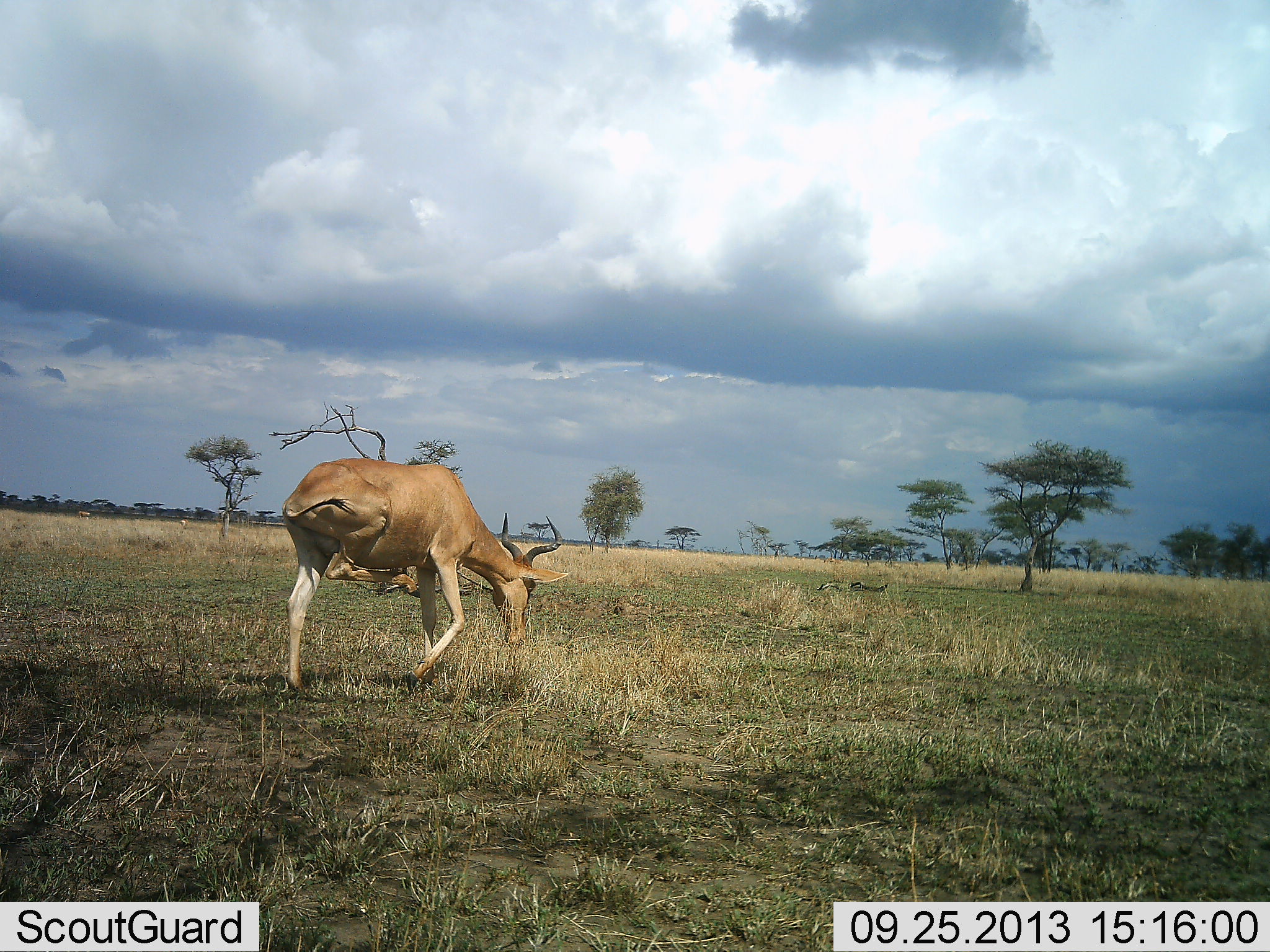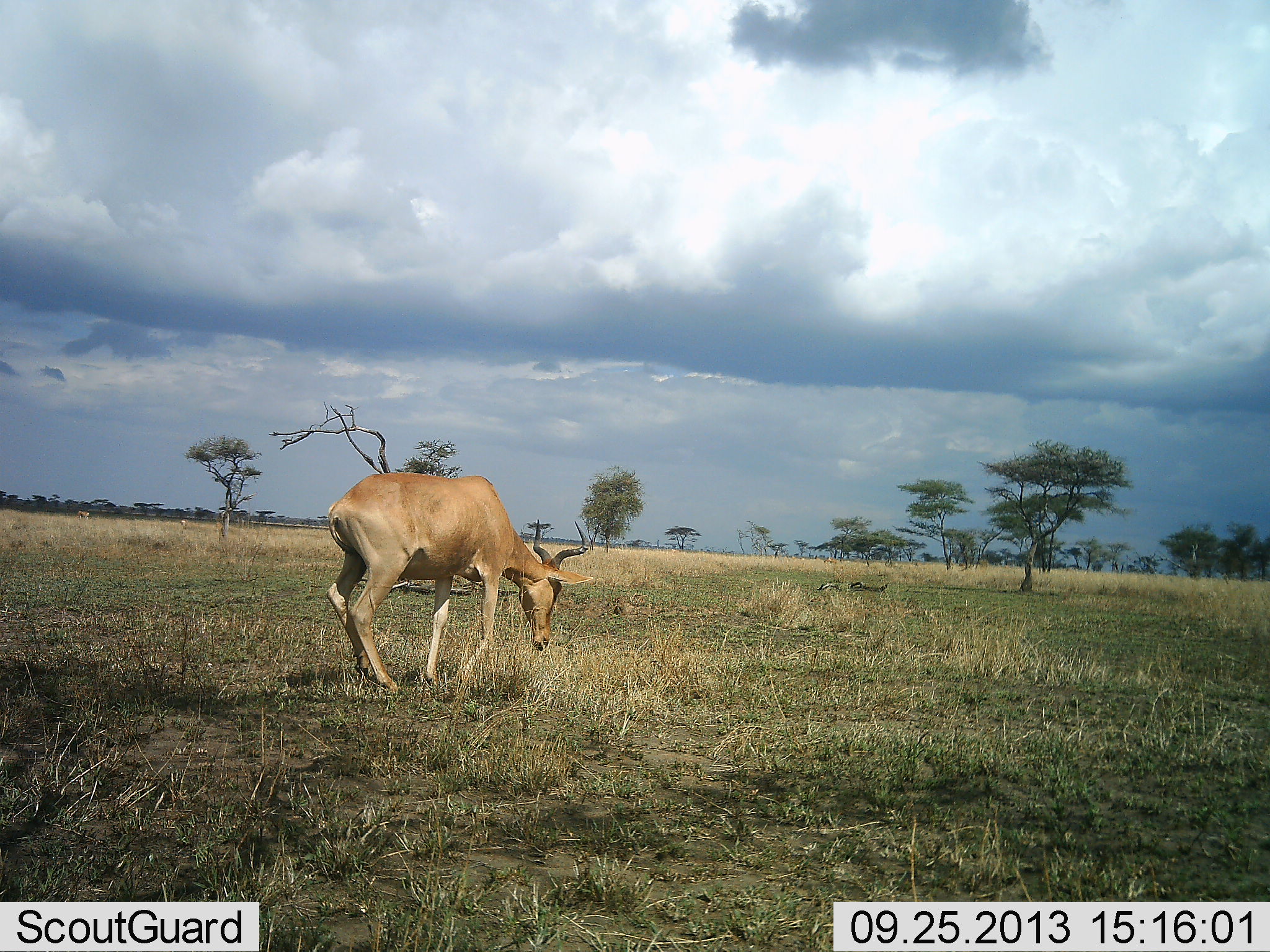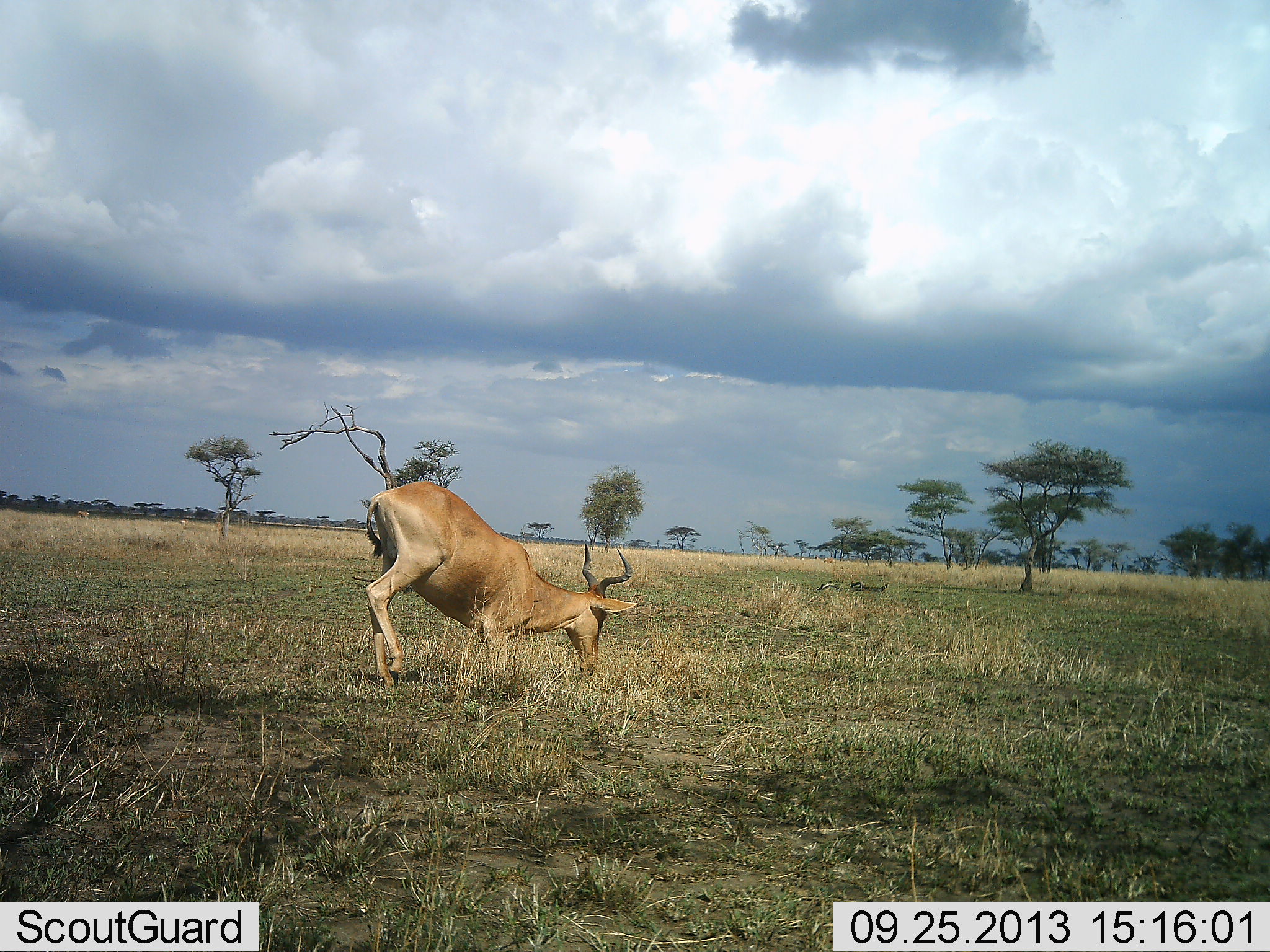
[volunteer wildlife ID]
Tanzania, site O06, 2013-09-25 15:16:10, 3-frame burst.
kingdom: Animalia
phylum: Chordata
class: Mammalia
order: Artiodactyla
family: Bovidae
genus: Alcelaphus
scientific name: Alcelaphus buselaphus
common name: hartebeest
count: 1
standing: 5%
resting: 29%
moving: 57%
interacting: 0%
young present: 0%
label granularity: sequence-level